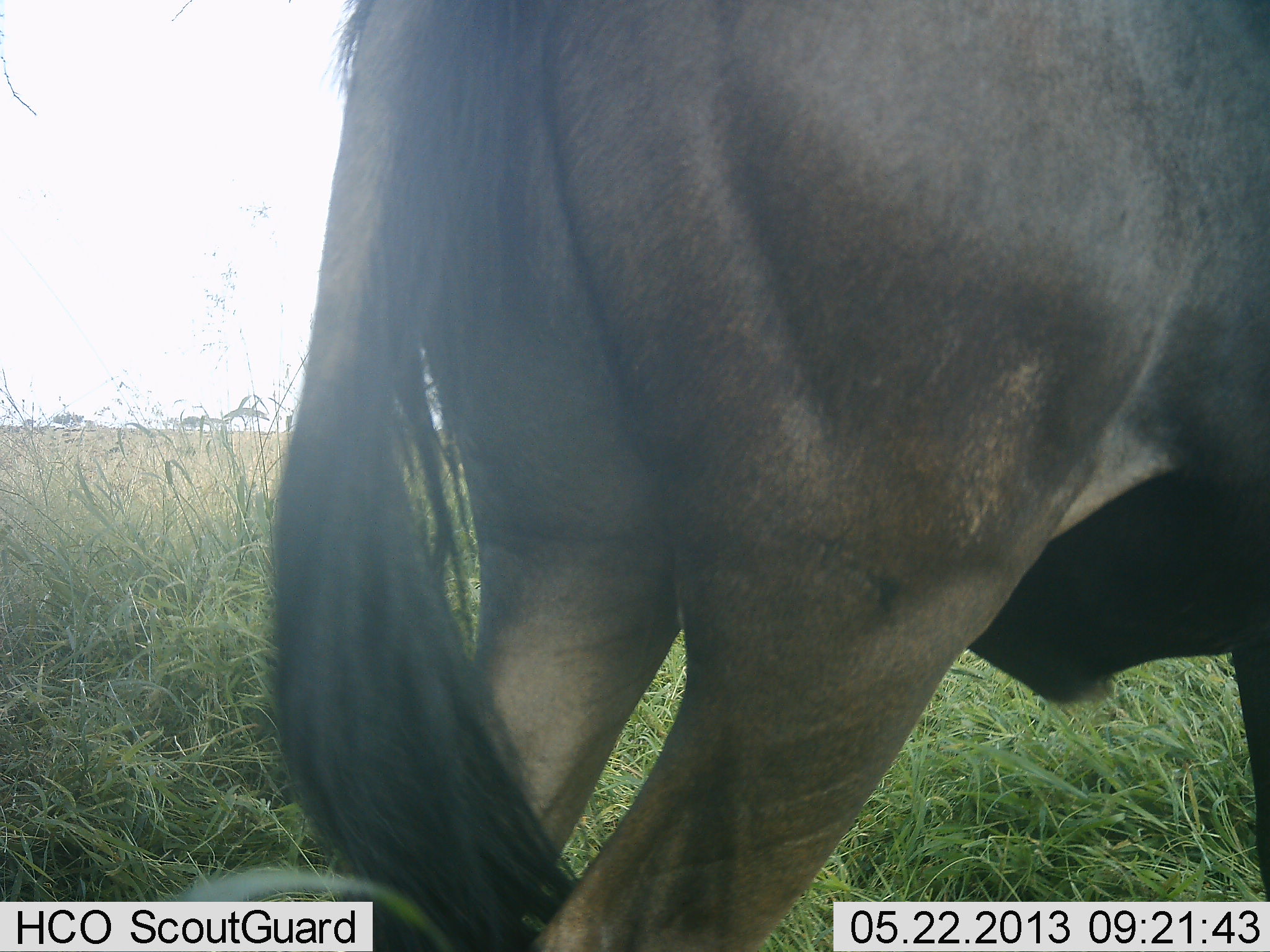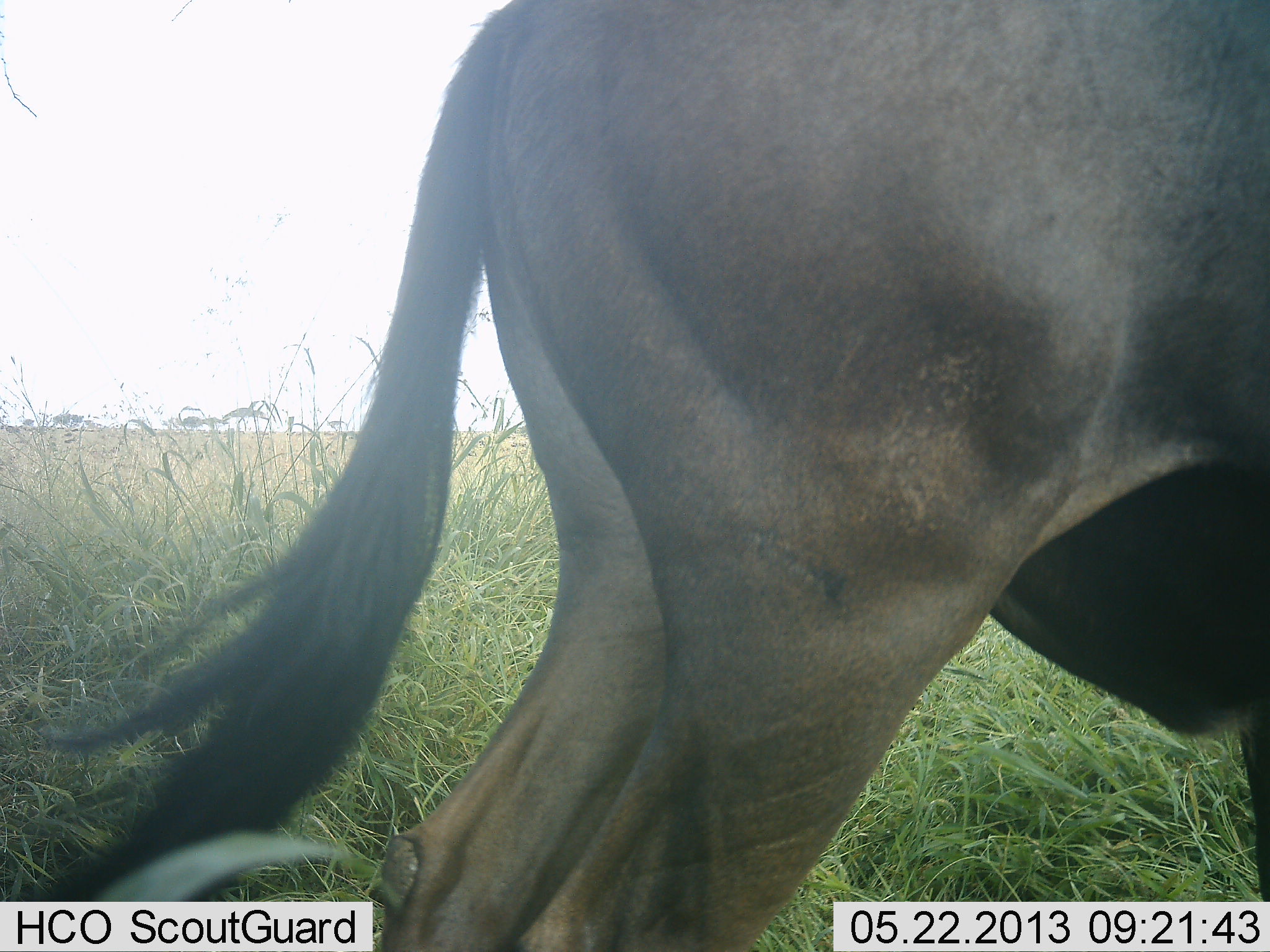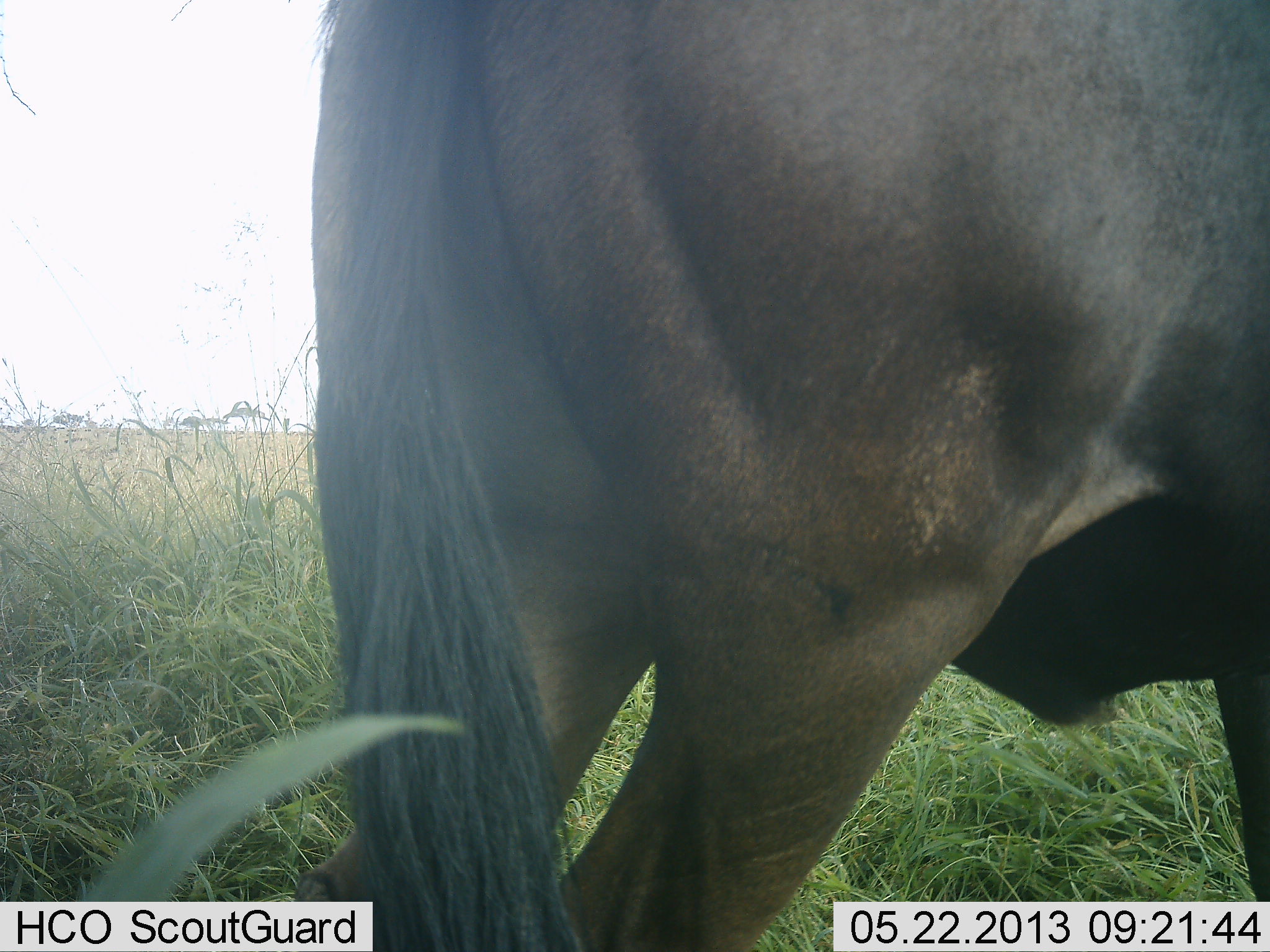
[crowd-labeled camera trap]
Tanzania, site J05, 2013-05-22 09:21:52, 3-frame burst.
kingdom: Animalia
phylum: Chordata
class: Mammalia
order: Artiodactyla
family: Bovidae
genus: Connochaetes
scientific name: Connochaetes taurinus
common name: blue wildebeest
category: wildebeest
Wildebeest (blue wildebeest) (Connochaetes taurinus), count 1. Behavior (volunteer vote fractions): standing 100%, resting 0%, moving 0%, interacting 0%. Young present (vote fraction): 0%. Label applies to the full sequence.